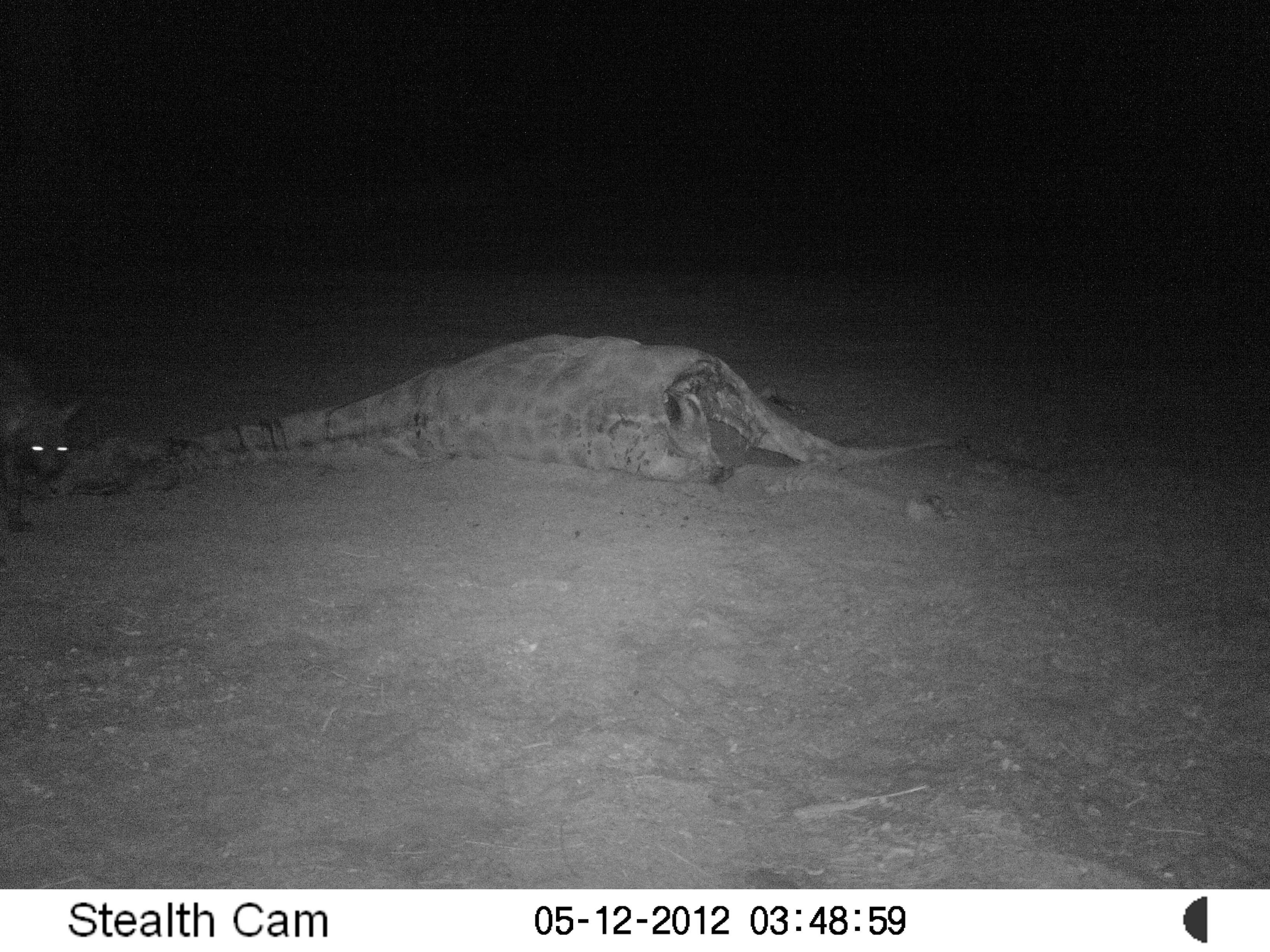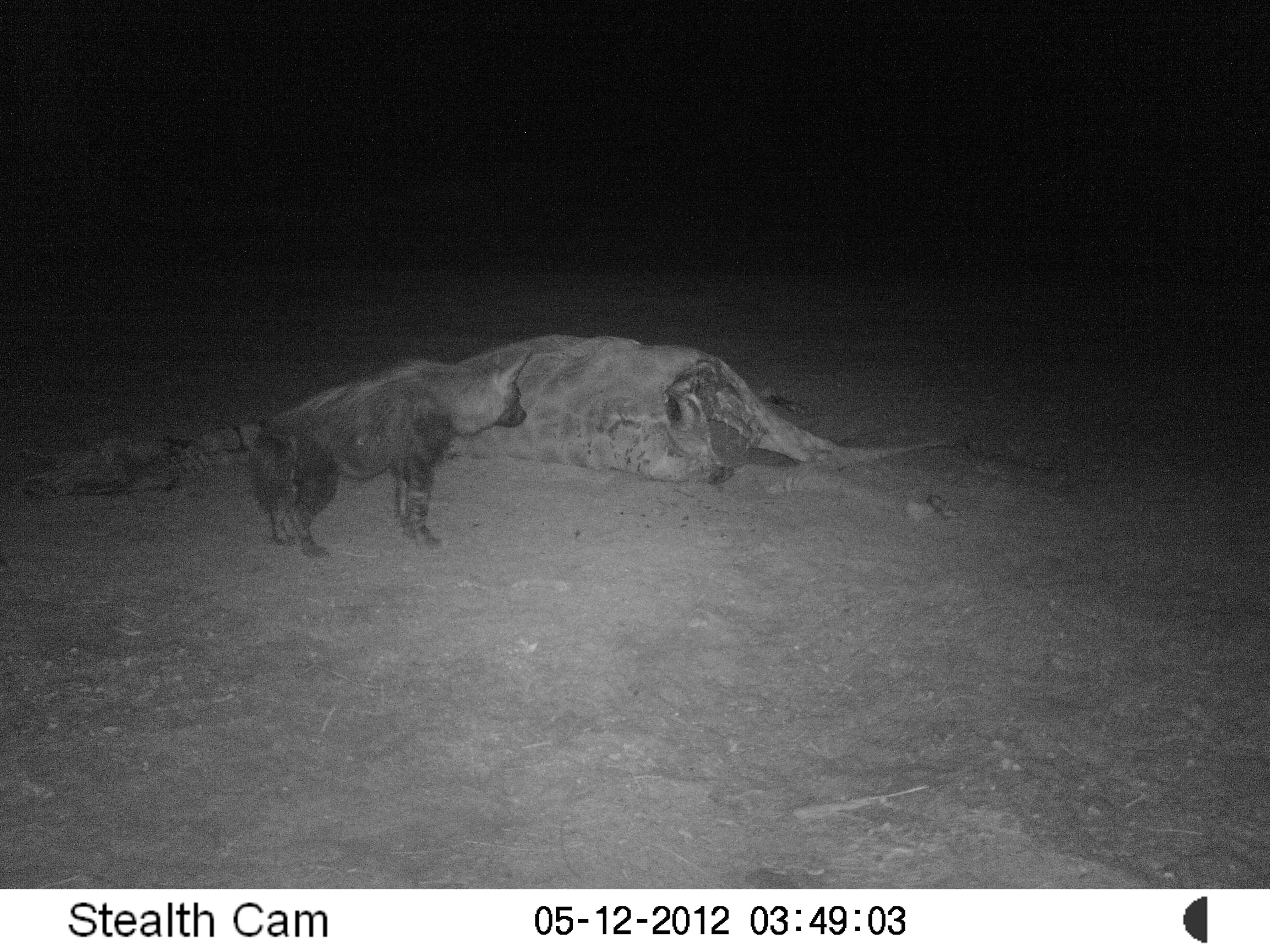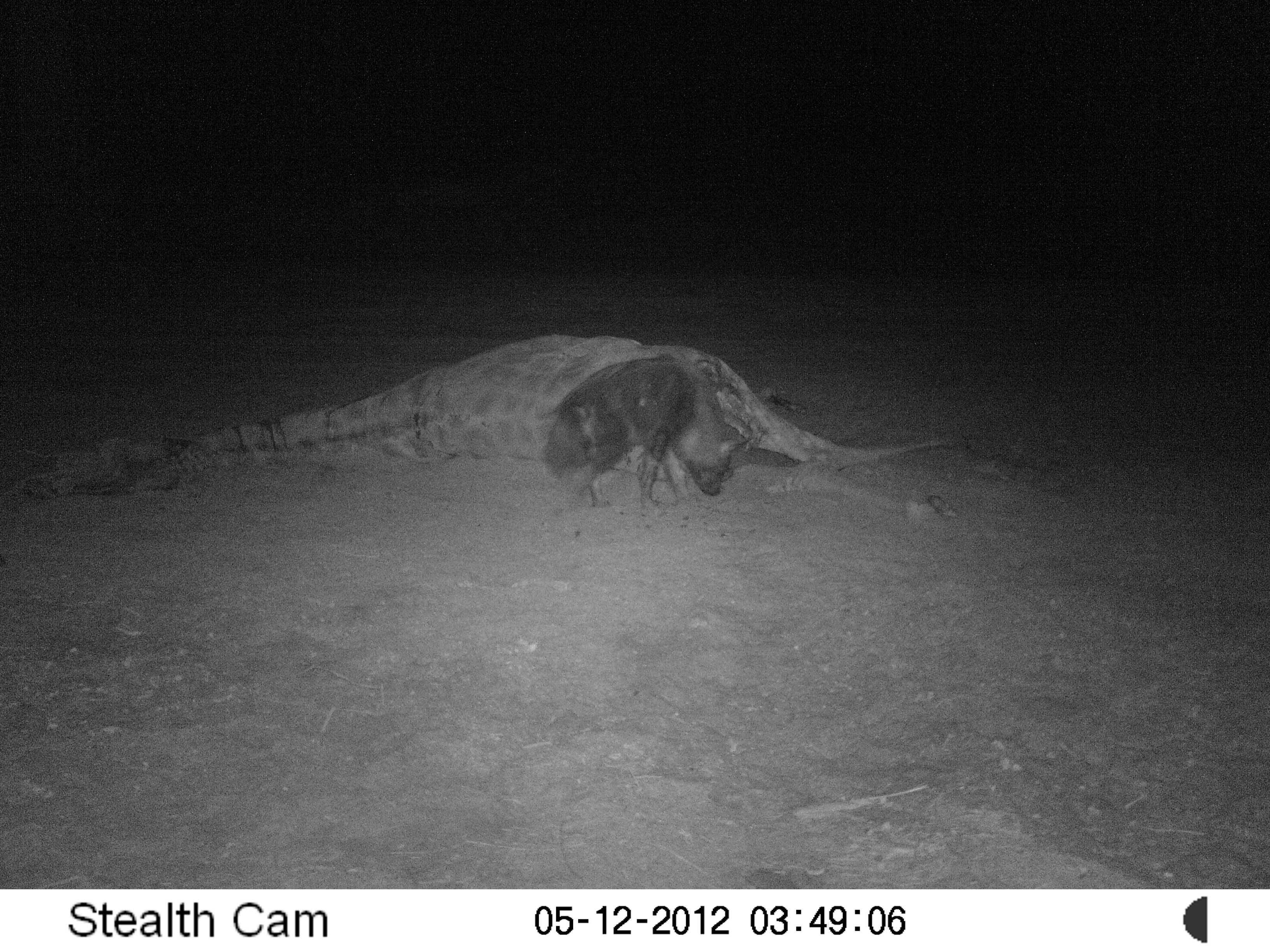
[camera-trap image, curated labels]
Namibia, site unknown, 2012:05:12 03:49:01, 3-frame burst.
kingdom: Animalia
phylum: Chordata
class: Mammalia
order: Carnivora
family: Hyaenidae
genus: Parahyaena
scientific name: Parahyaena brunnea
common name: brown hyena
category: hyaena brunnea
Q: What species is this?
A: Hyaena brunnea (brown hyena) (Parahyaena brunnea).